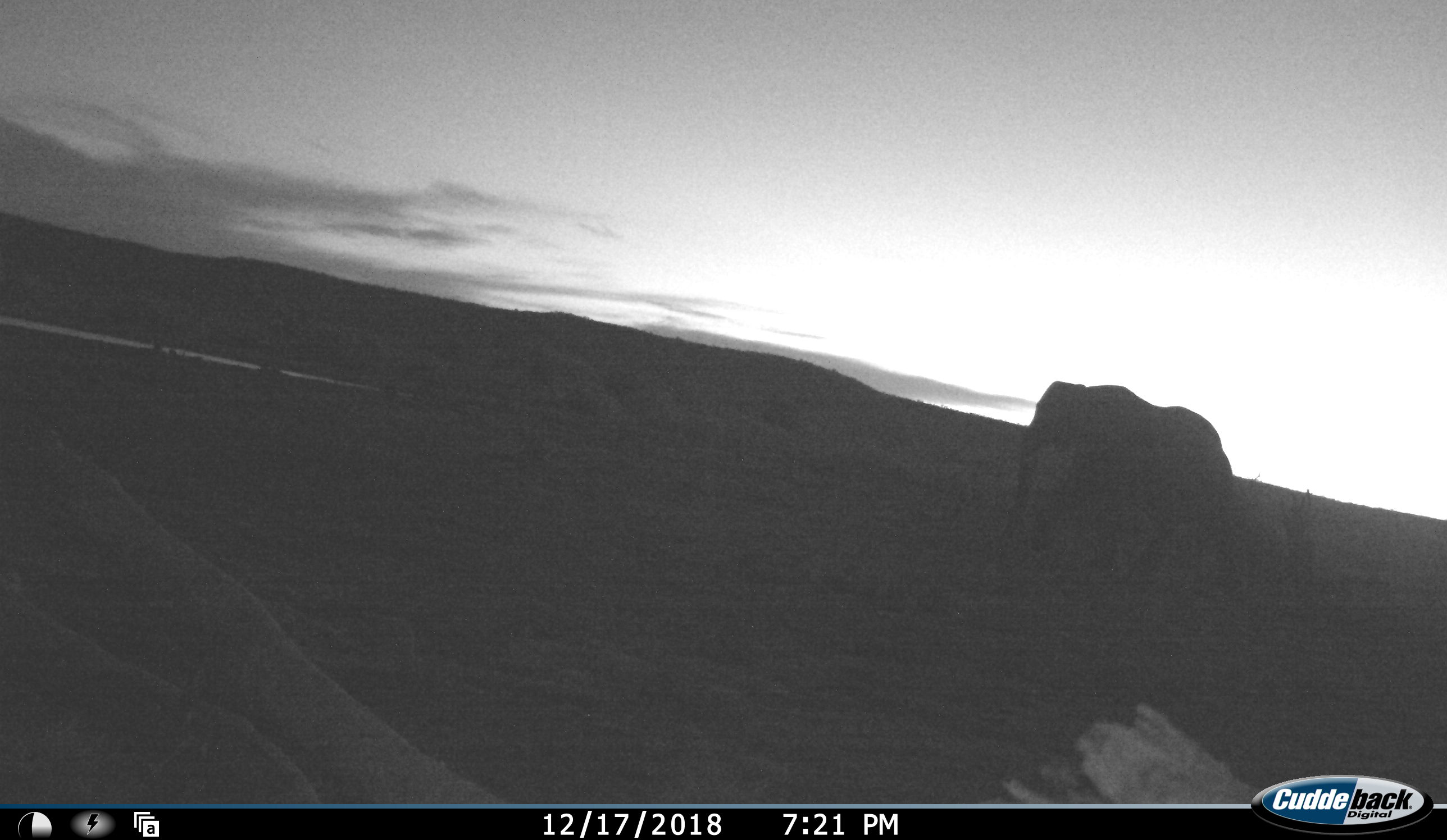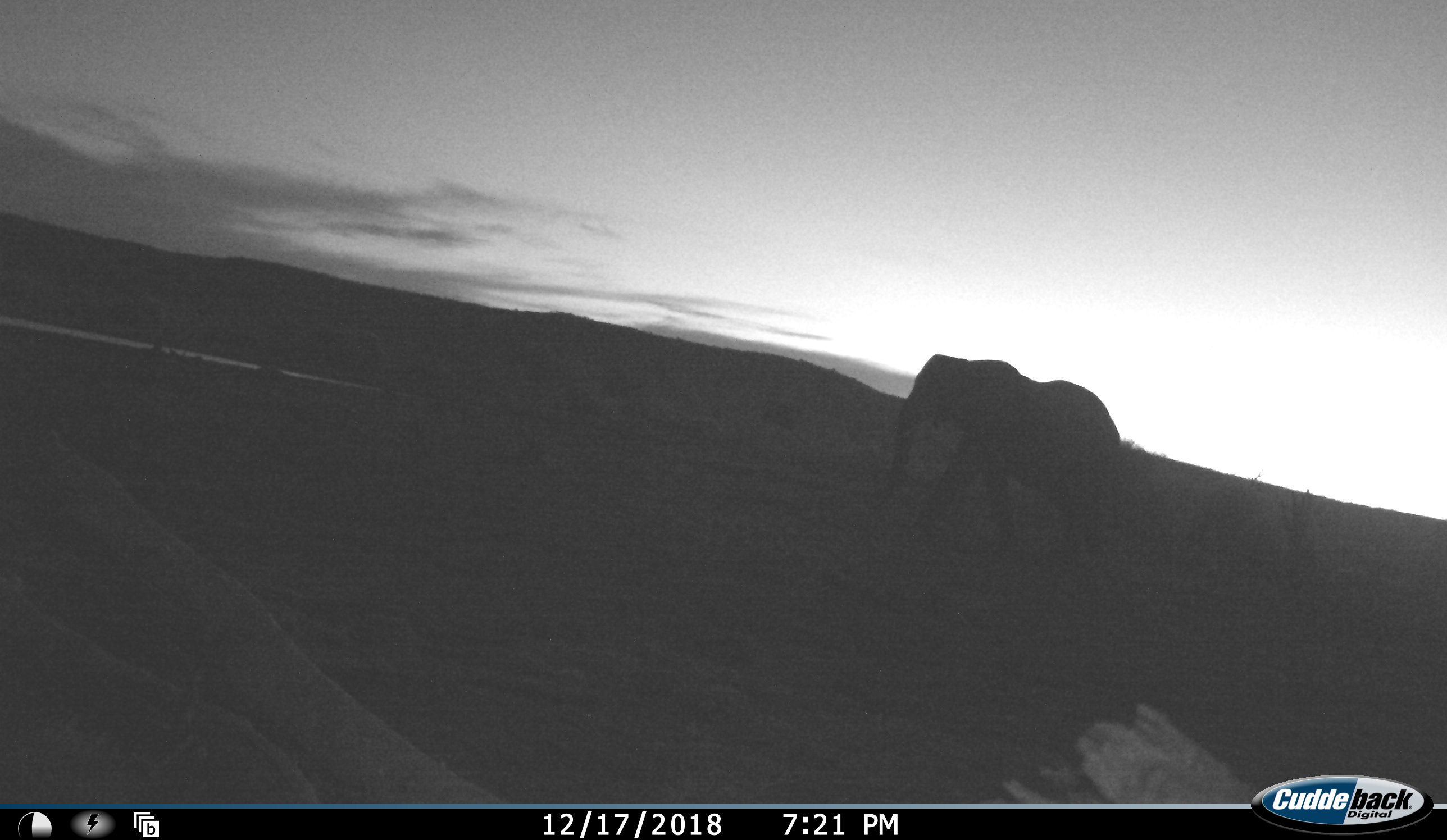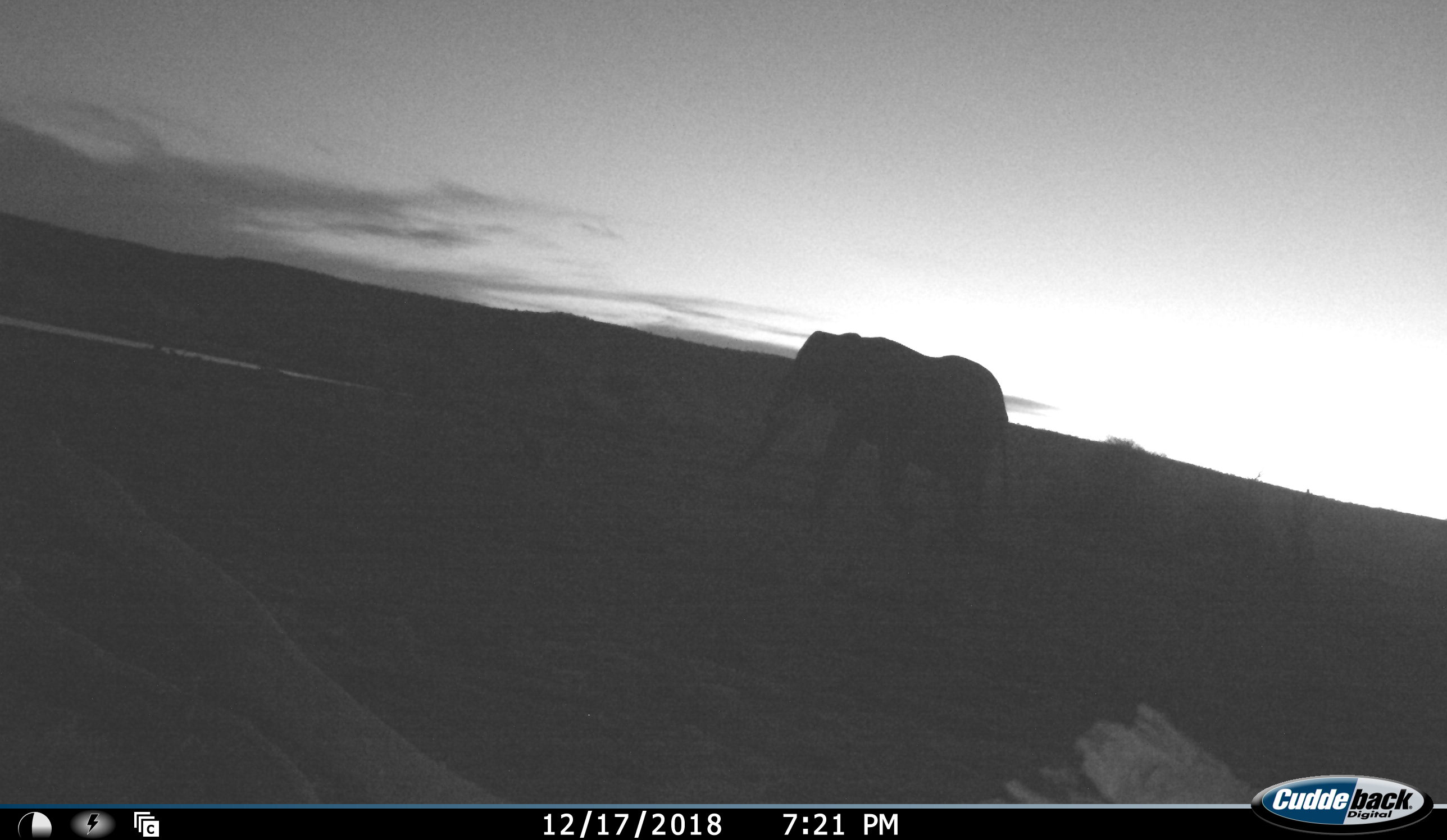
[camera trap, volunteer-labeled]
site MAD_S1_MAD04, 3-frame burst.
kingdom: Animalia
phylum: Chordata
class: Mammalia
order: Proboscidea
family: Elephantidae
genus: Loxodonta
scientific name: Loxodonta africana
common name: african bush elephant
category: elephant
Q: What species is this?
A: Elephant (african bush elephant) (Loxodonta africana).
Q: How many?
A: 1.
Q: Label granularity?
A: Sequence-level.